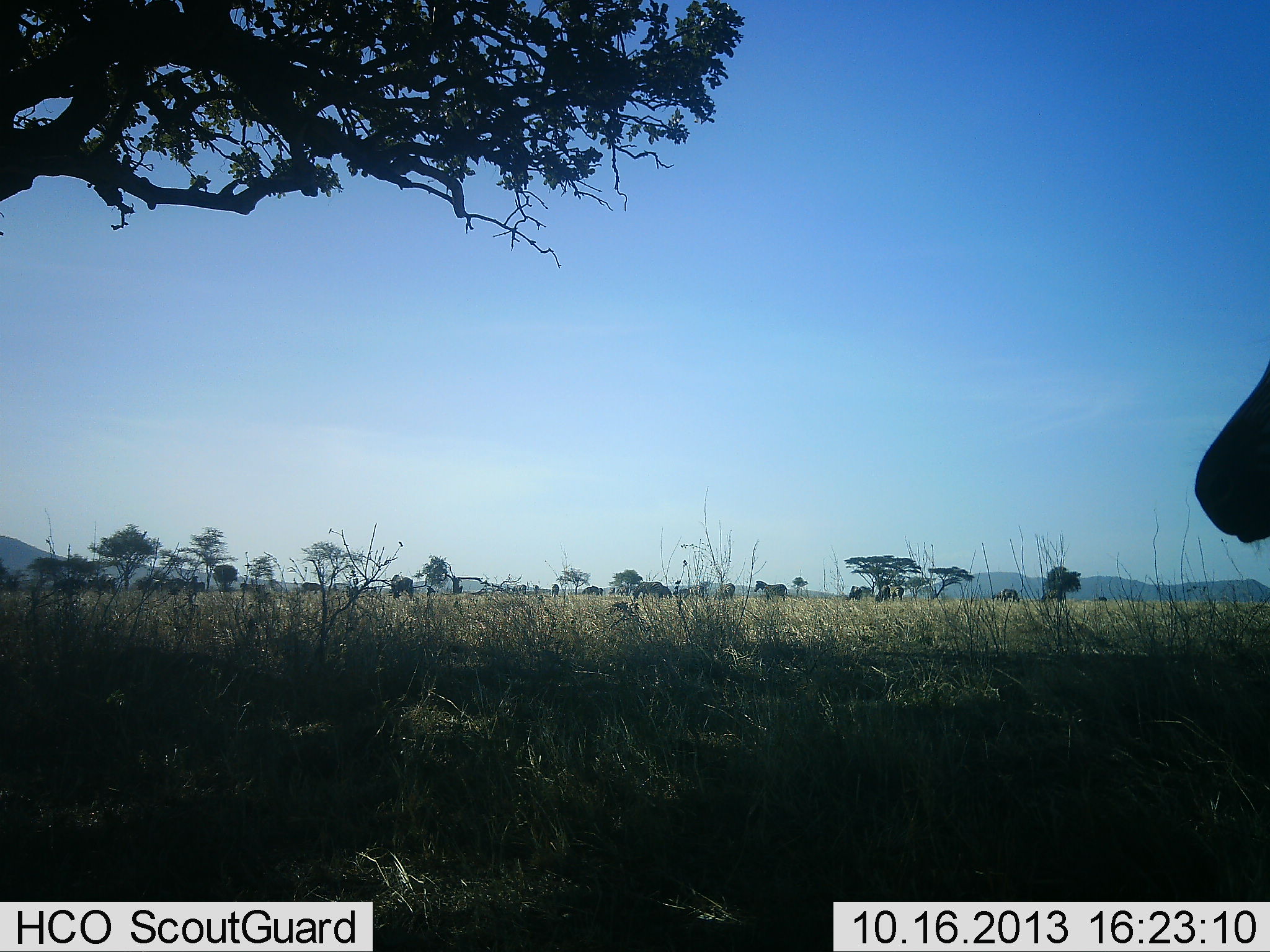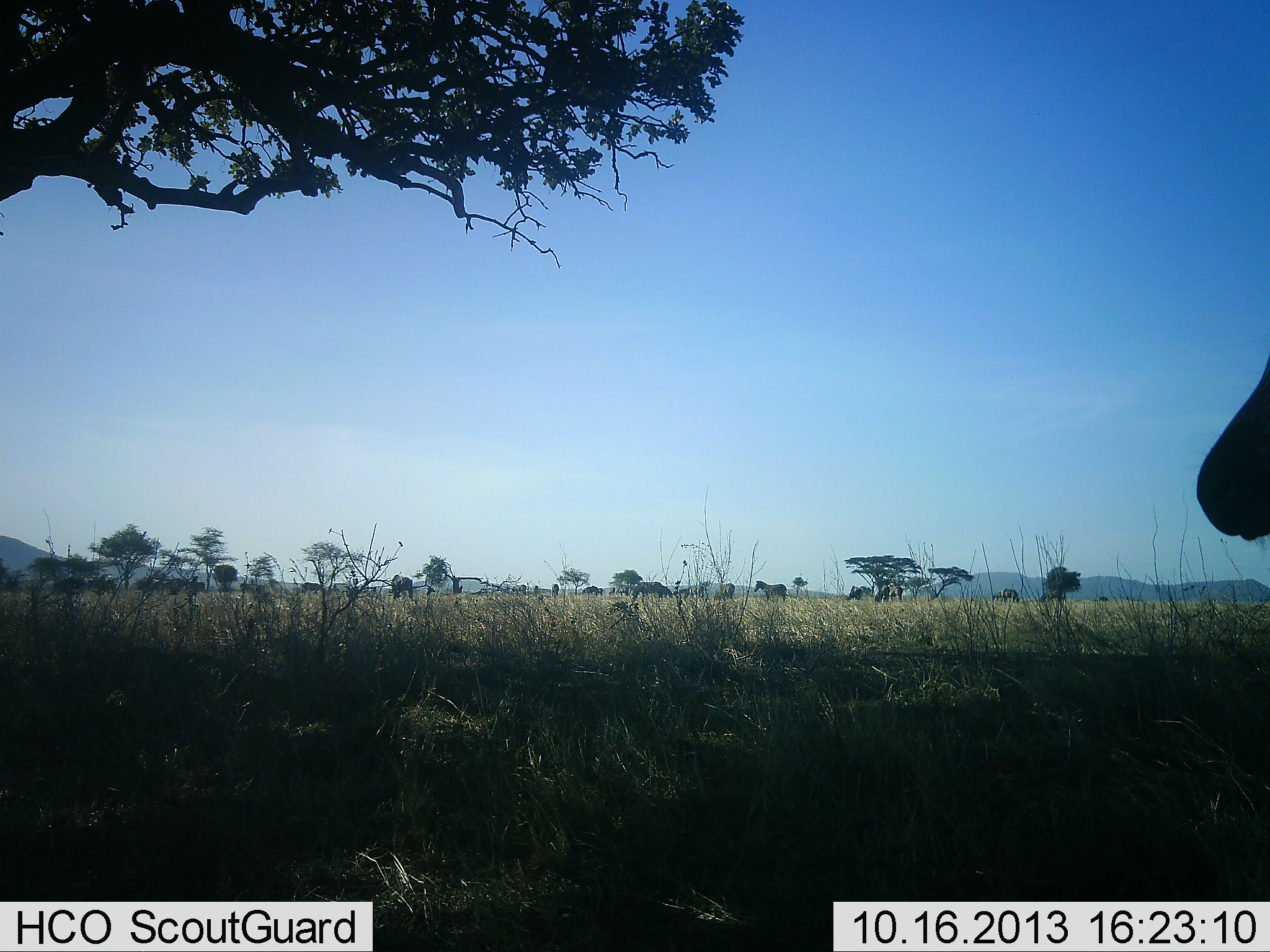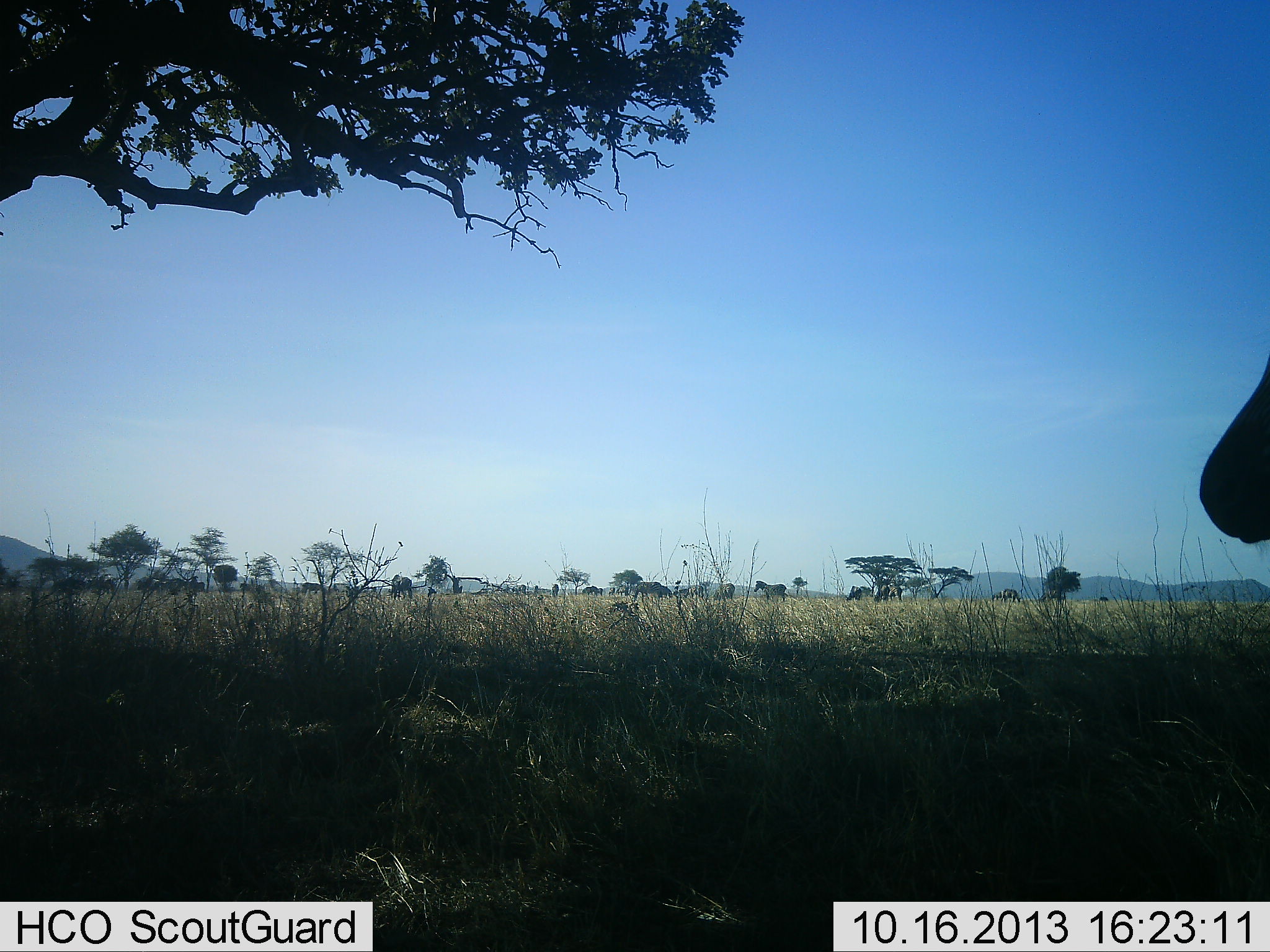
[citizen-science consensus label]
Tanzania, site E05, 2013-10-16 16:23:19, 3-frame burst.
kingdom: Animalia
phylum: Chordata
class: Mammalia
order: Perissodactyla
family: Equidae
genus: Equus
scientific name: Equus quagga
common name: plains zebra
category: zebra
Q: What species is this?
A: Zebra (plains zebra) (Equus quagga).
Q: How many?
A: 4.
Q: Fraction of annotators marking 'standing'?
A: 90%.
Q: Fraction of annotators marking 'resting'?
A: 10%.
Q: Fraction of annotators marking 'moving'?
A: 10%.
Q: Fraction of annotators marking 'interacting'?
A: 10%.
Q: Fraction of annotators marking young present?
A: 0%.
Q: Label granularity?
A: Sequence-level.